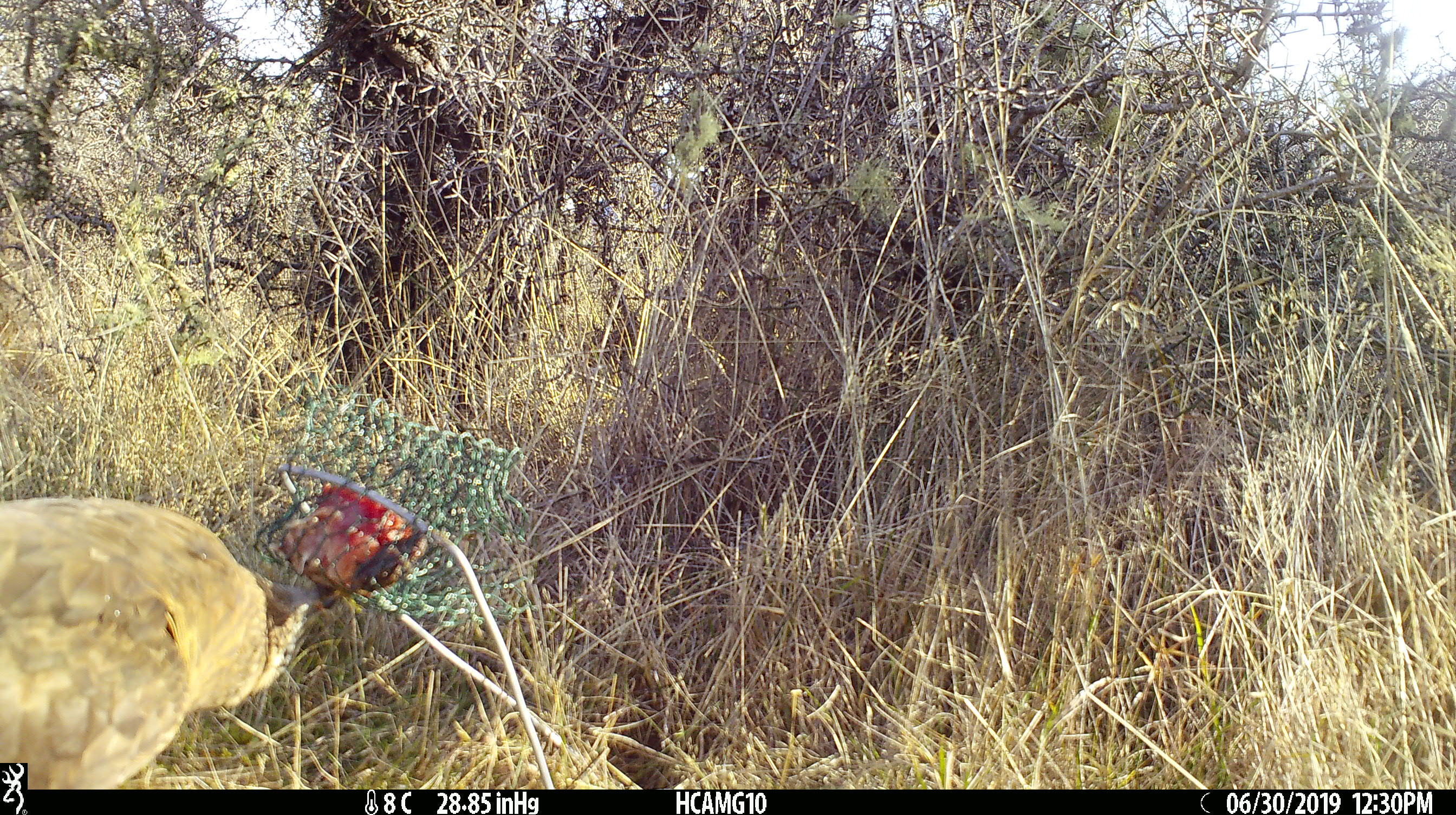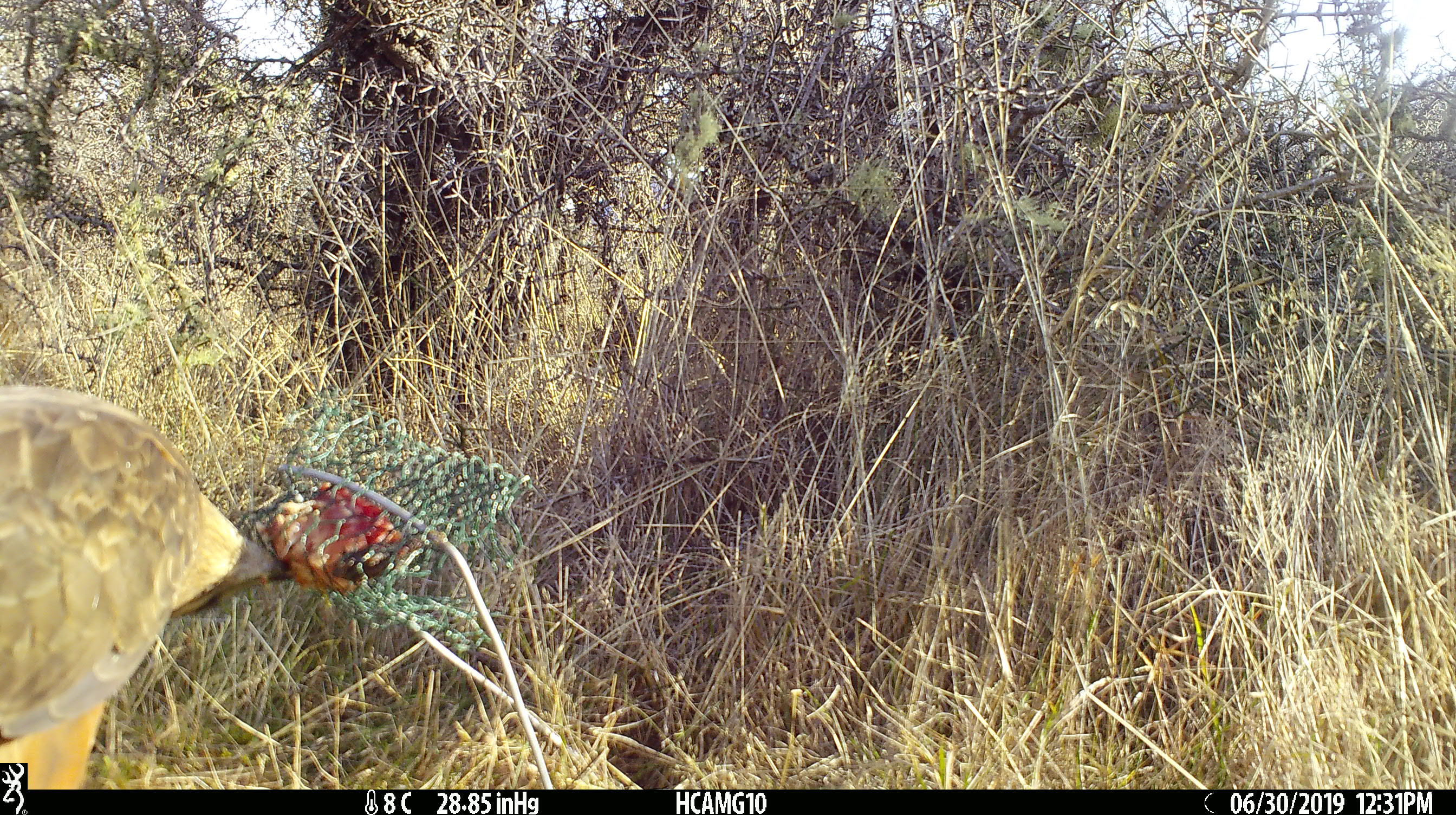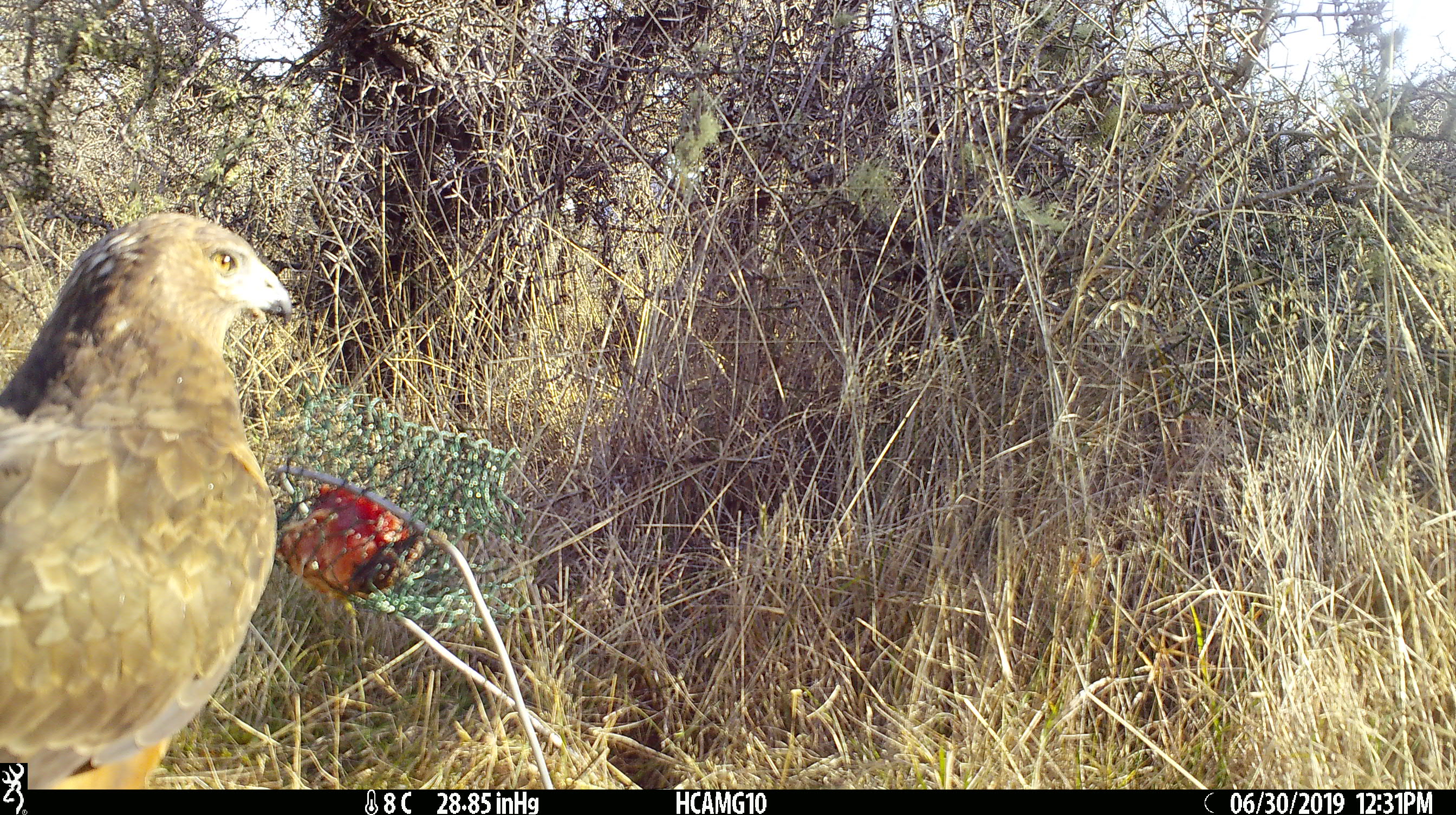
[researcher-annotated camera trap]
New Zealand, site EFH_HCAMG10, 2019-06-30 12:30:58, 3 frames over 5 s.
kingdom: Animalia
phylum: Chordata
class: Aves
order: Accipitriformes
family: Accipitridae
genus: Circus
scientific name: Circus approximans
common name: swamp harrier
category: harrier